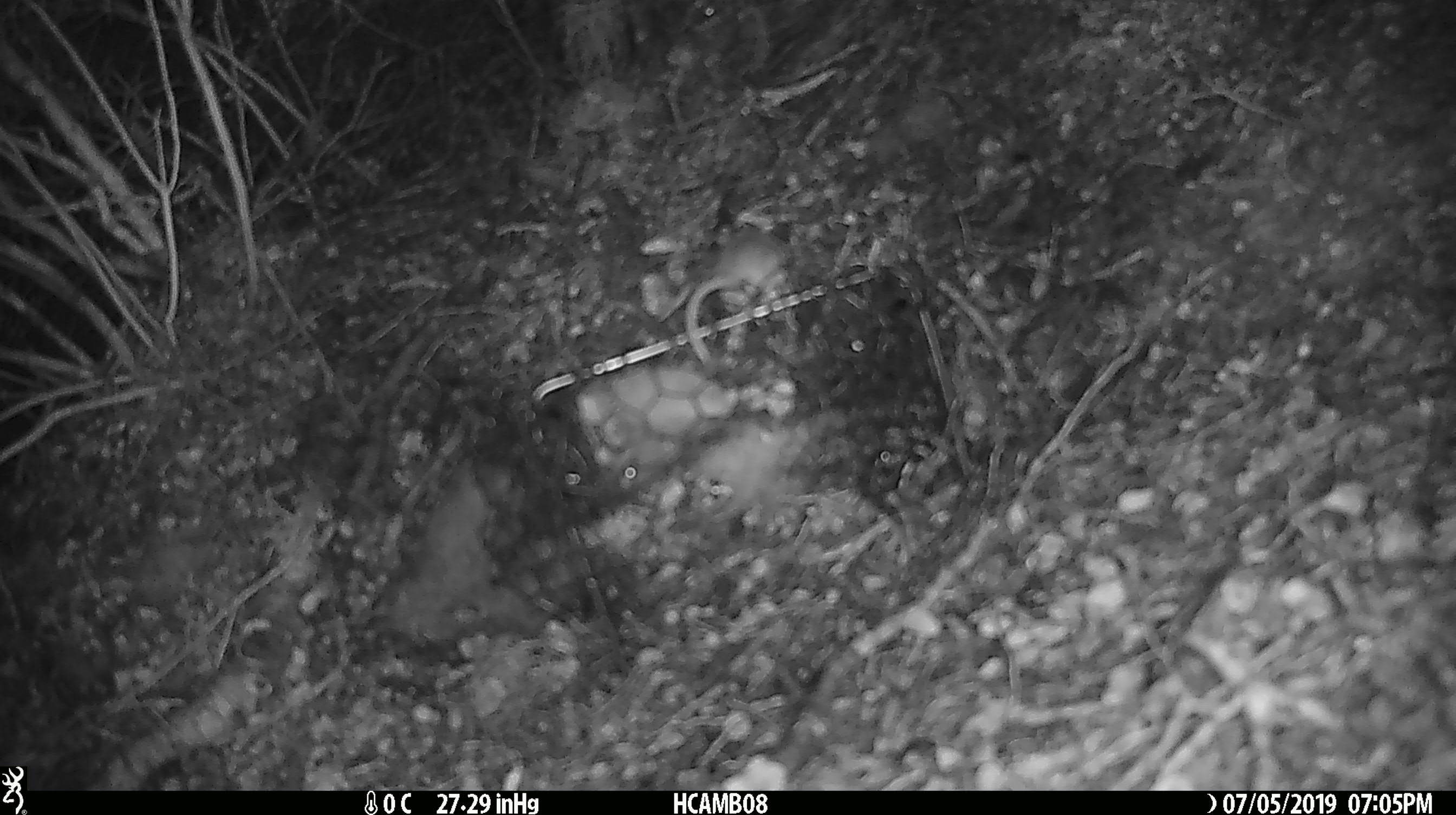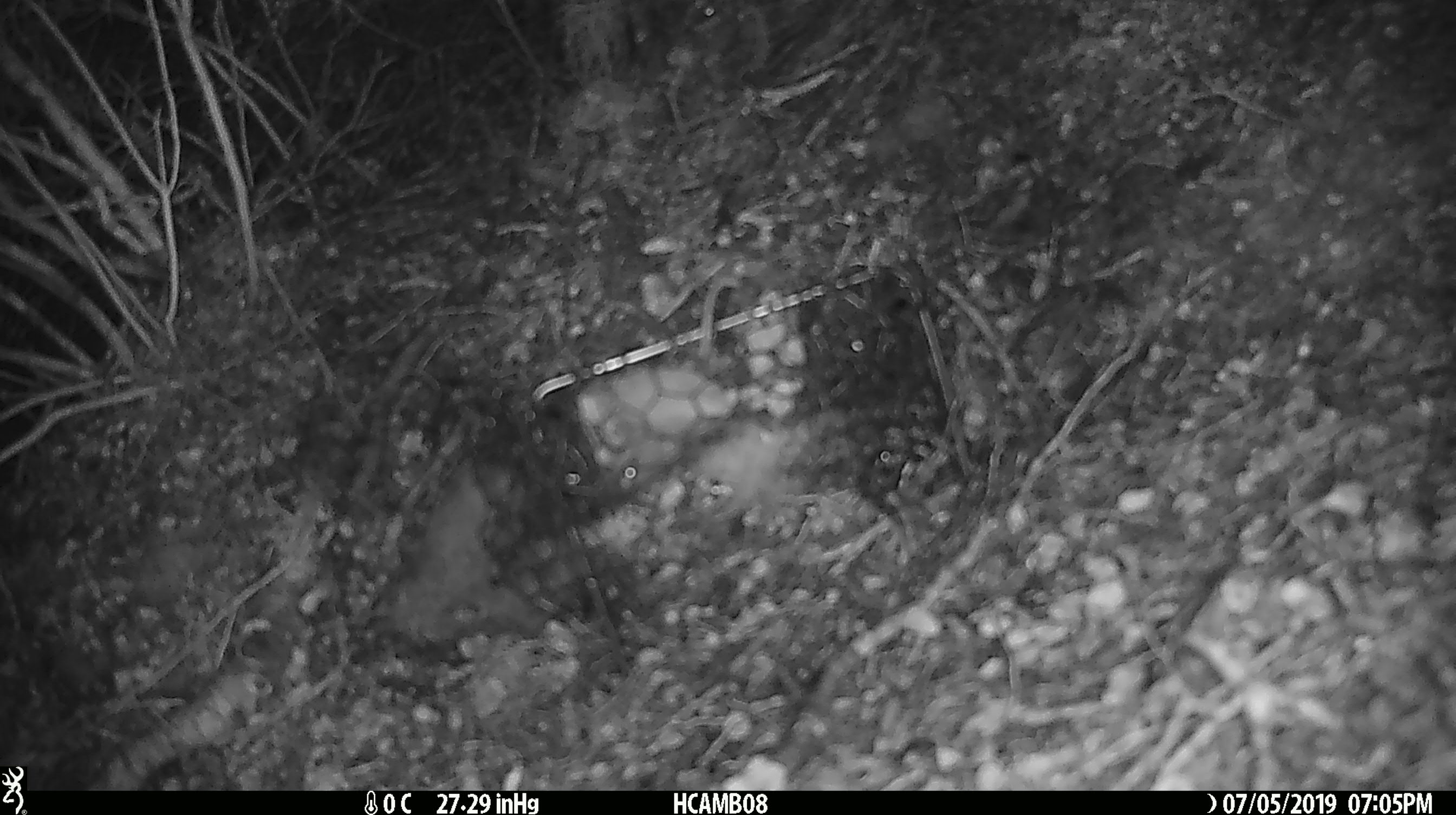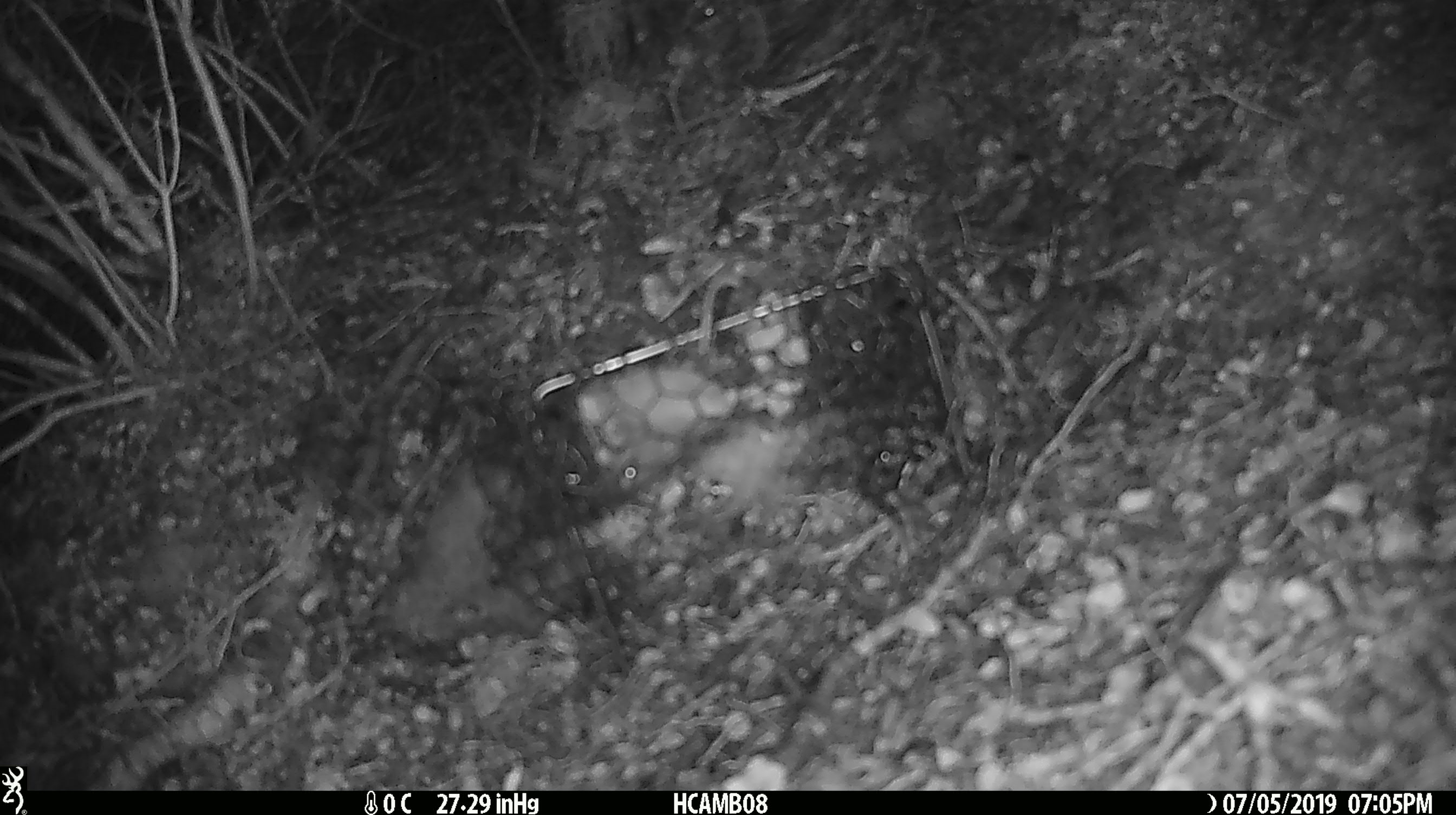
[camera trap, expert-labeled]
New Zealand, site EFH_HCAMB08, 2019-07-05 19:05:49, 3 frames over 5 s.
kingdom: Animalia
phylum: Chordata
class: Mammalia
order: Rodentia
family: Muridae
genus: Mus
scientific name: Mus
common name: mouse